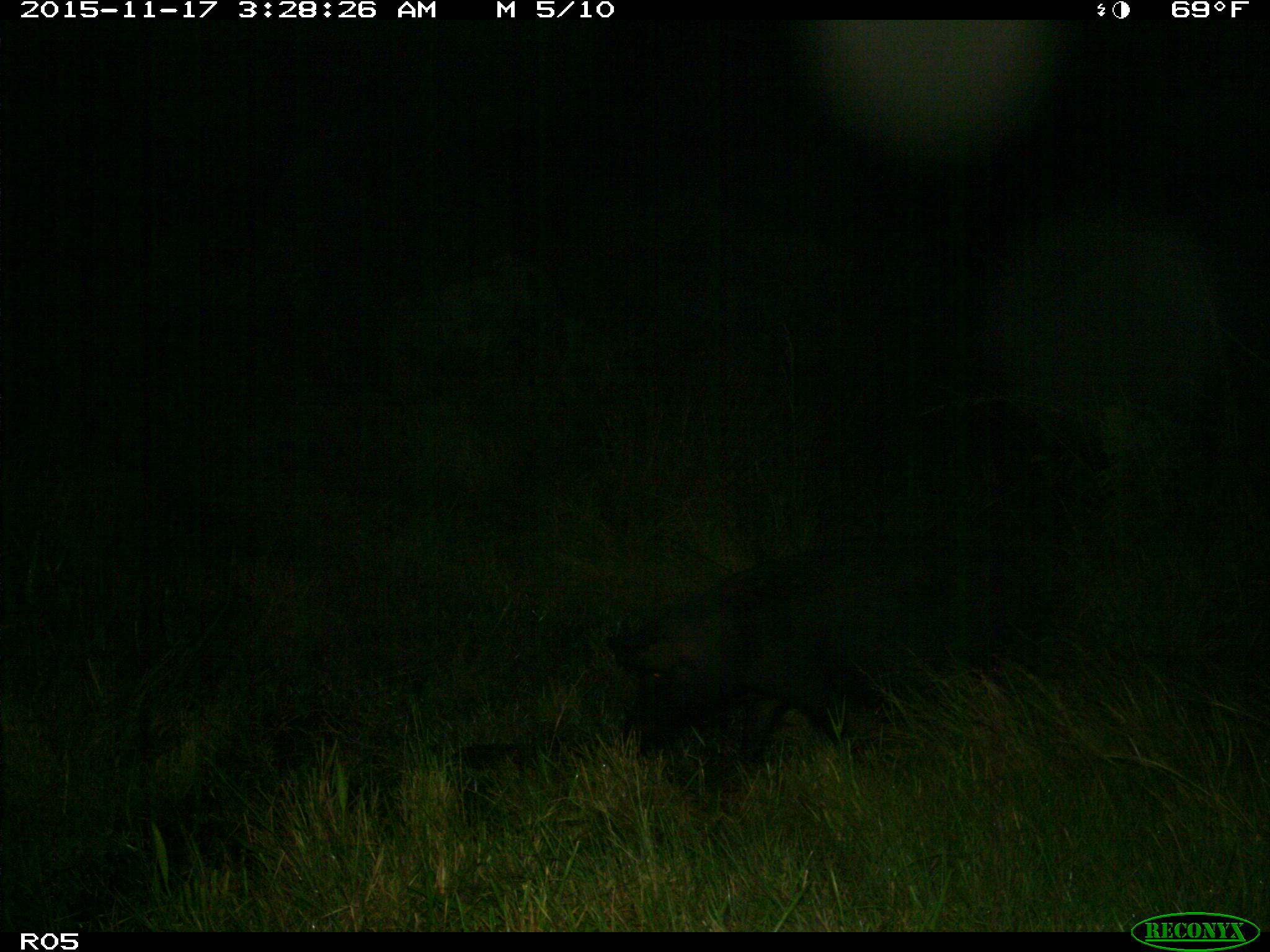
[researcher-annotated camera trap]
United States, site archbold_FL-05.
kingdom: Animalia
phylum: Chordata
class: Mammalia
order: Artiodactyla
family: Suidae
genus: Sus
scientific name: Sus scrofa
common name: wild boar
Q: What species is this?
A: Sus scrofa (wild boar).